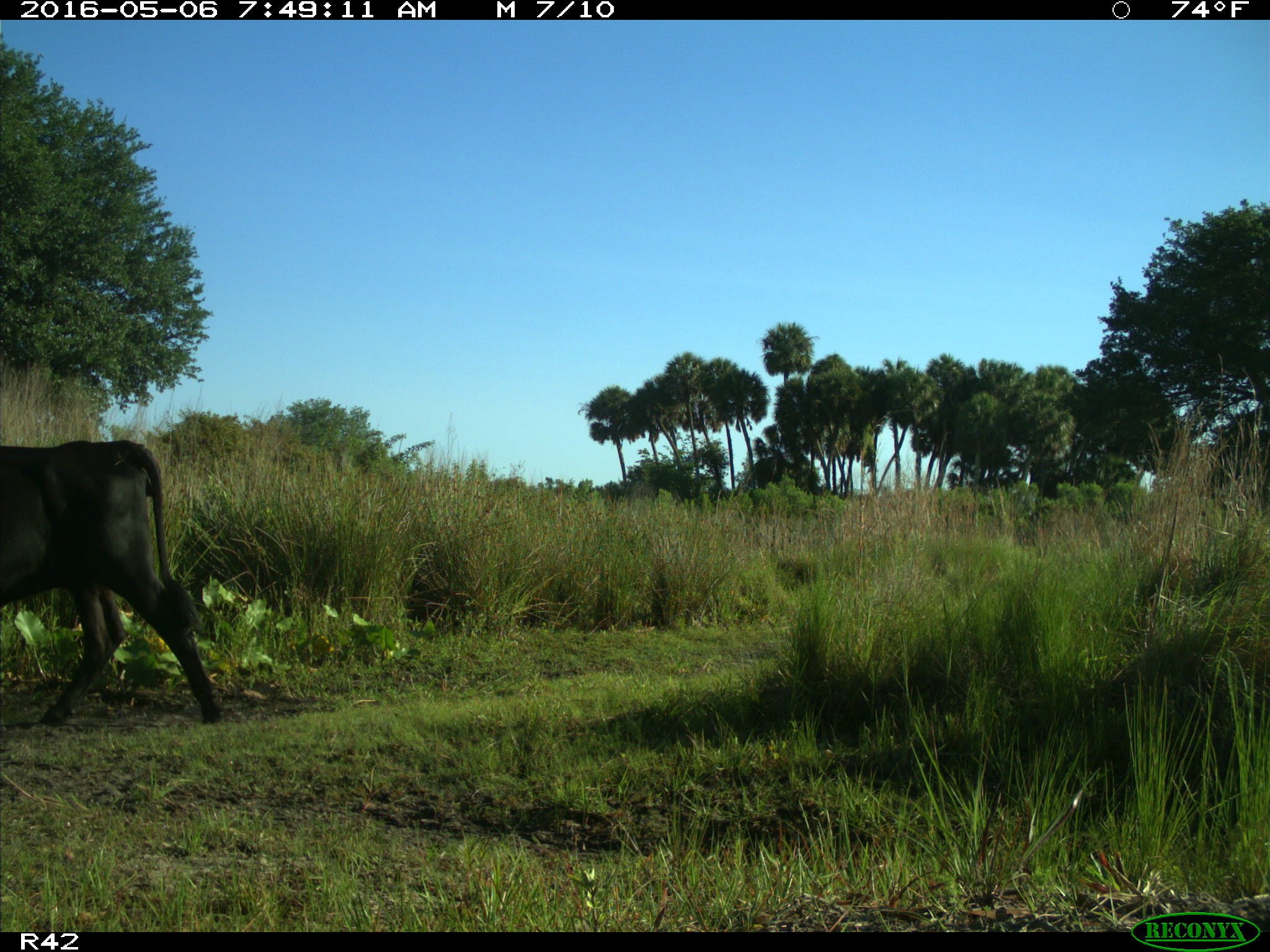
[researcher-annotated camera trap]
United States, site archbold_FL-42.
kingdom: Animalia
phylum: Chordata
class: Mammalia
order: Artiodactyla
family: Bovidae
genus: Bos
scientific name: Bos taurus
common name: domestic cow